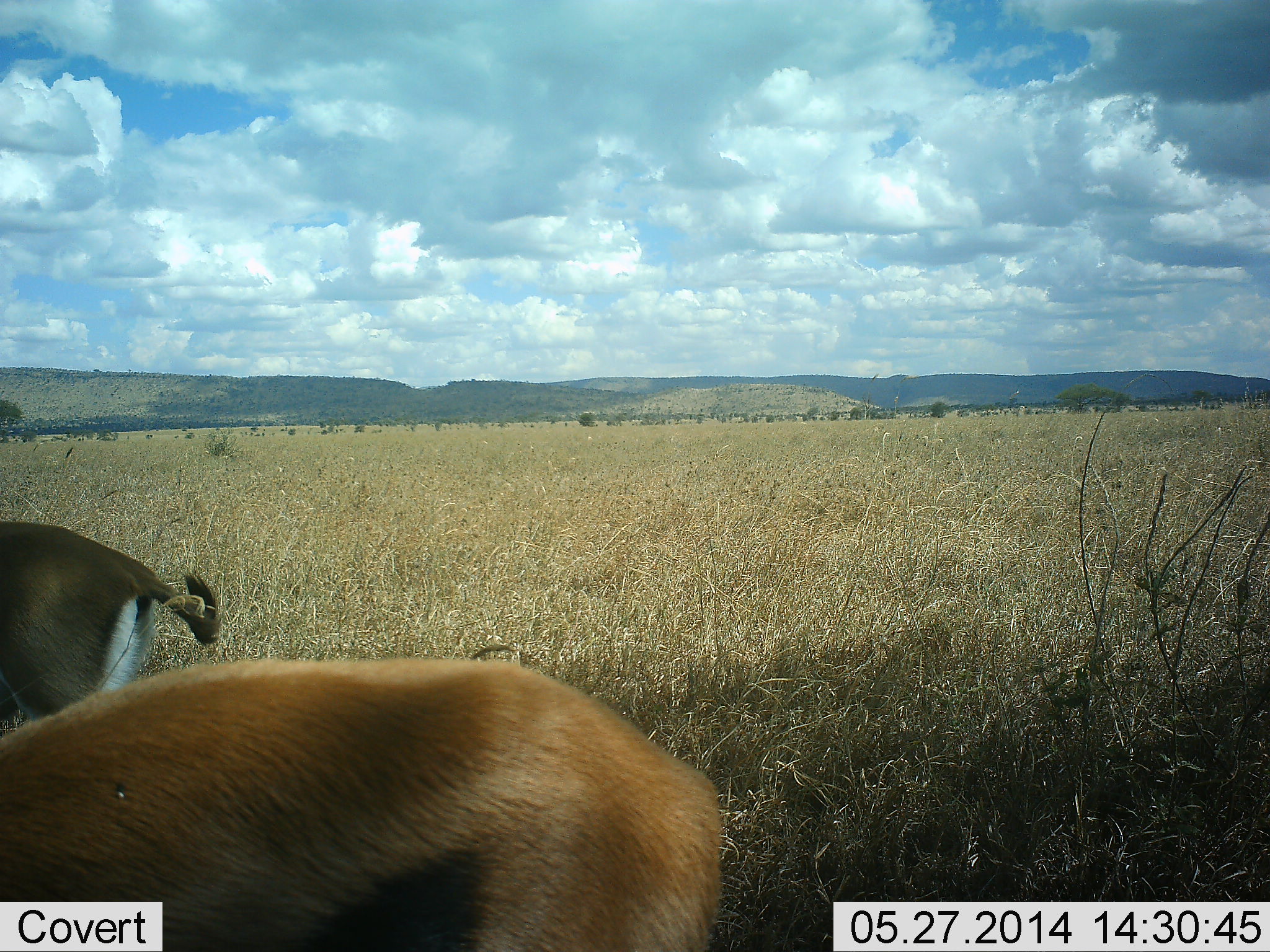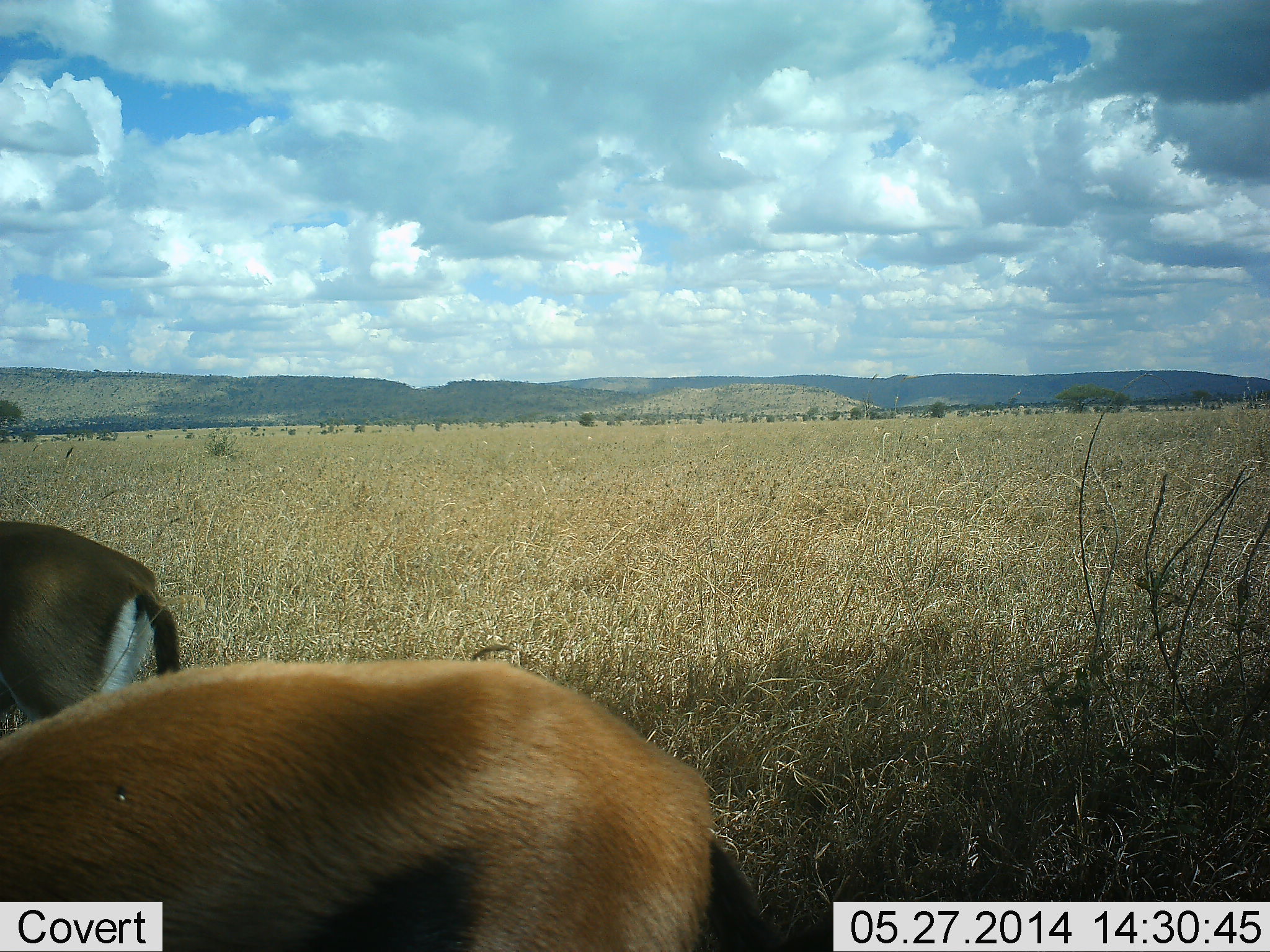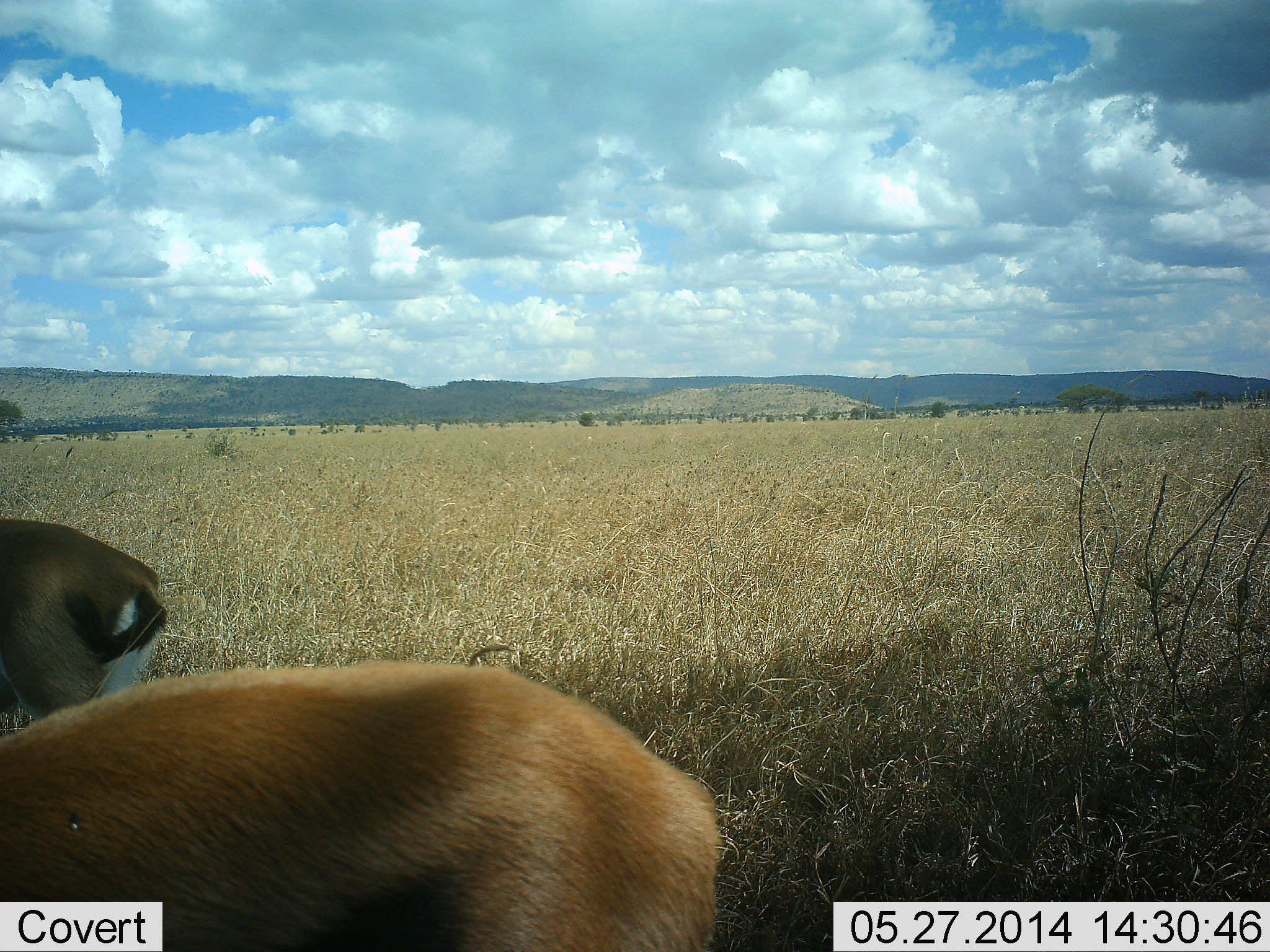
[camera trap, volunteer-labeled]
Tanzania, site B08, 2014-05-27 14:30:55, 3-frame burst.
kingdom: Animalia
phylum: Chordata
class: Mammalia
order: Artiodactyla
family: Bovidae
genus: Eudorcas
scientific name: Eudorcas thomsonii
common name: thomson's gazelle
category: gazellethomsons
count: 2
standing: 60%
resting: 0%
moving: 10%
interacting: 0%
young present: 0%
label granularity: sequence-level